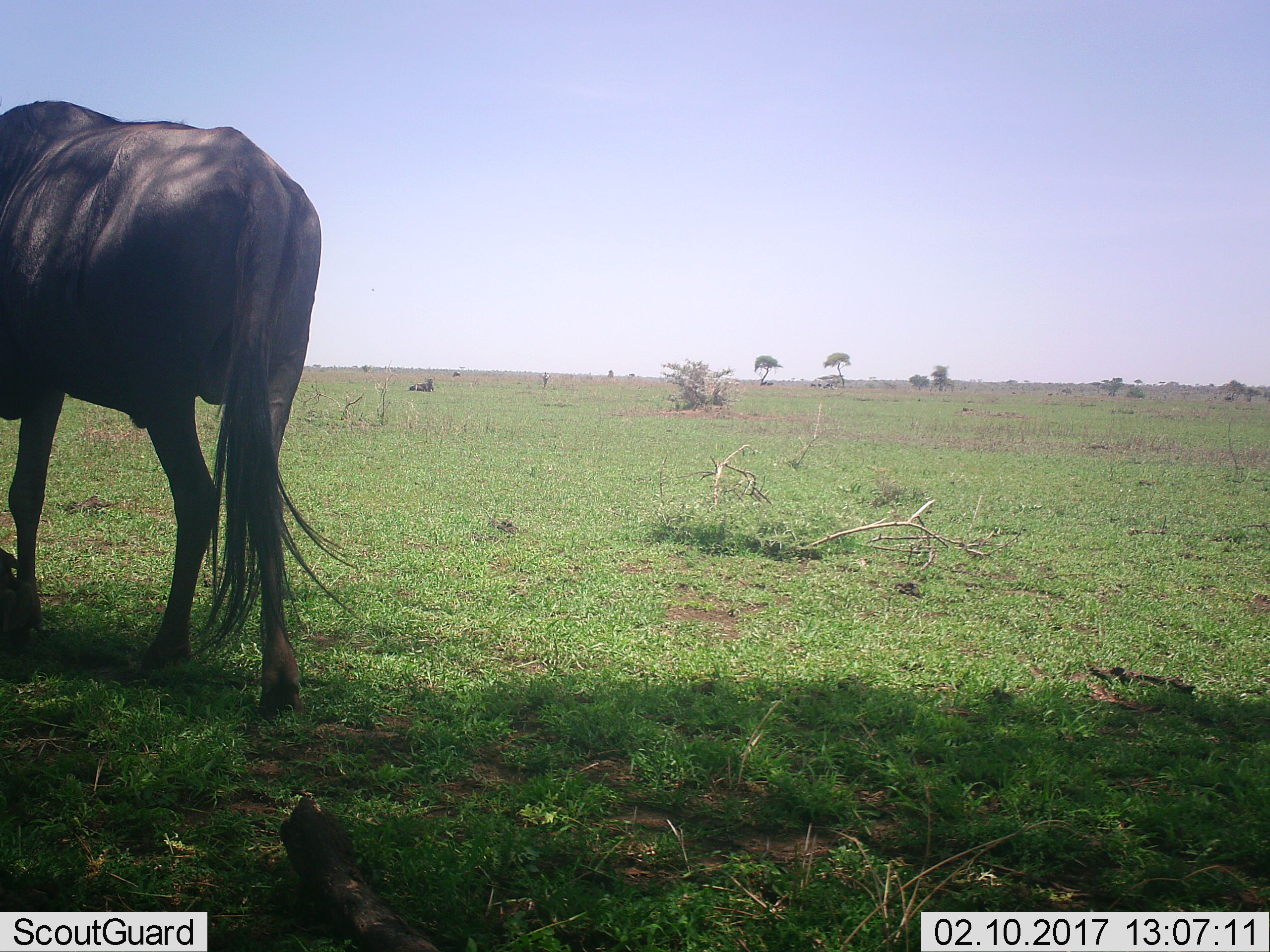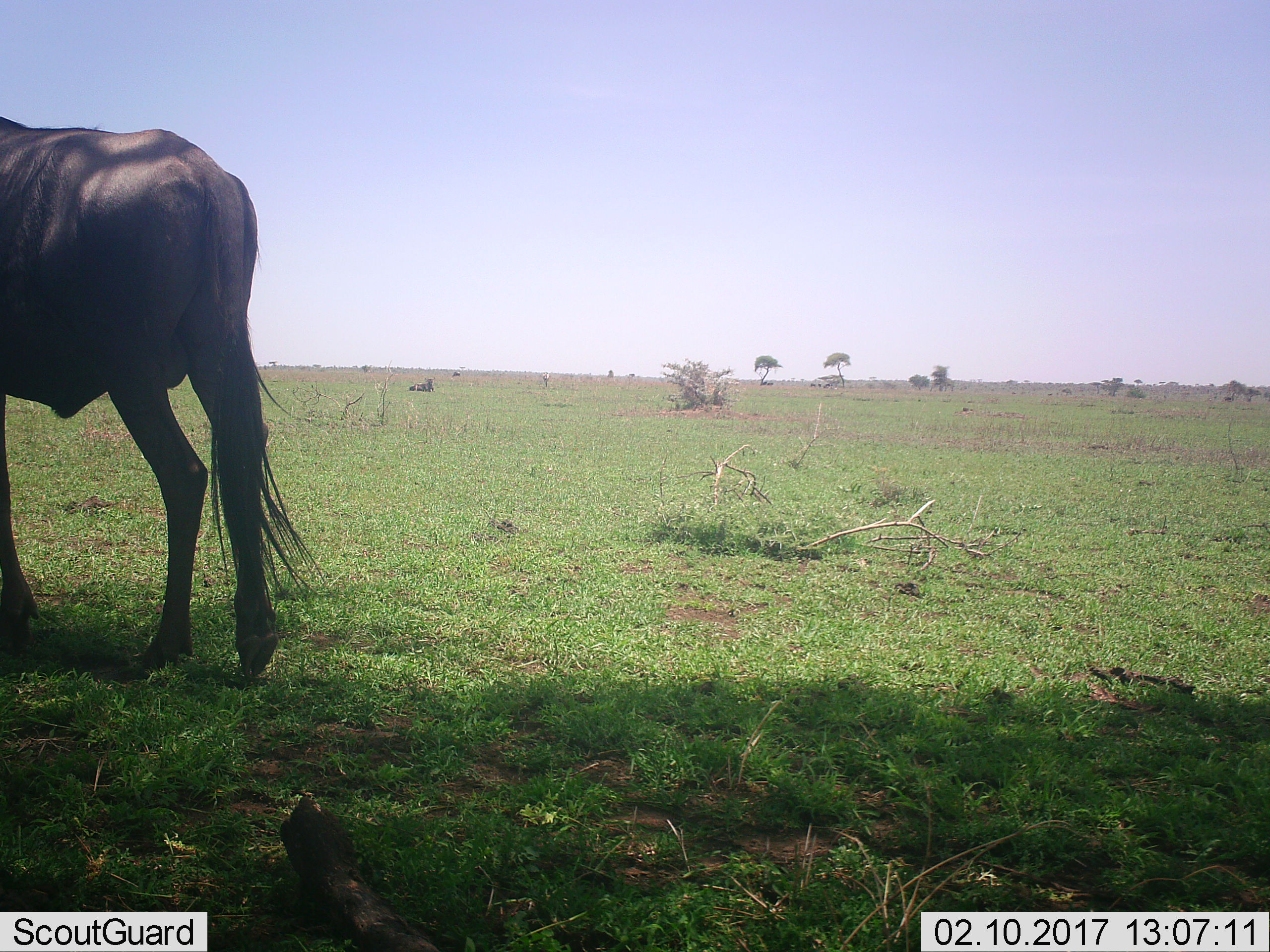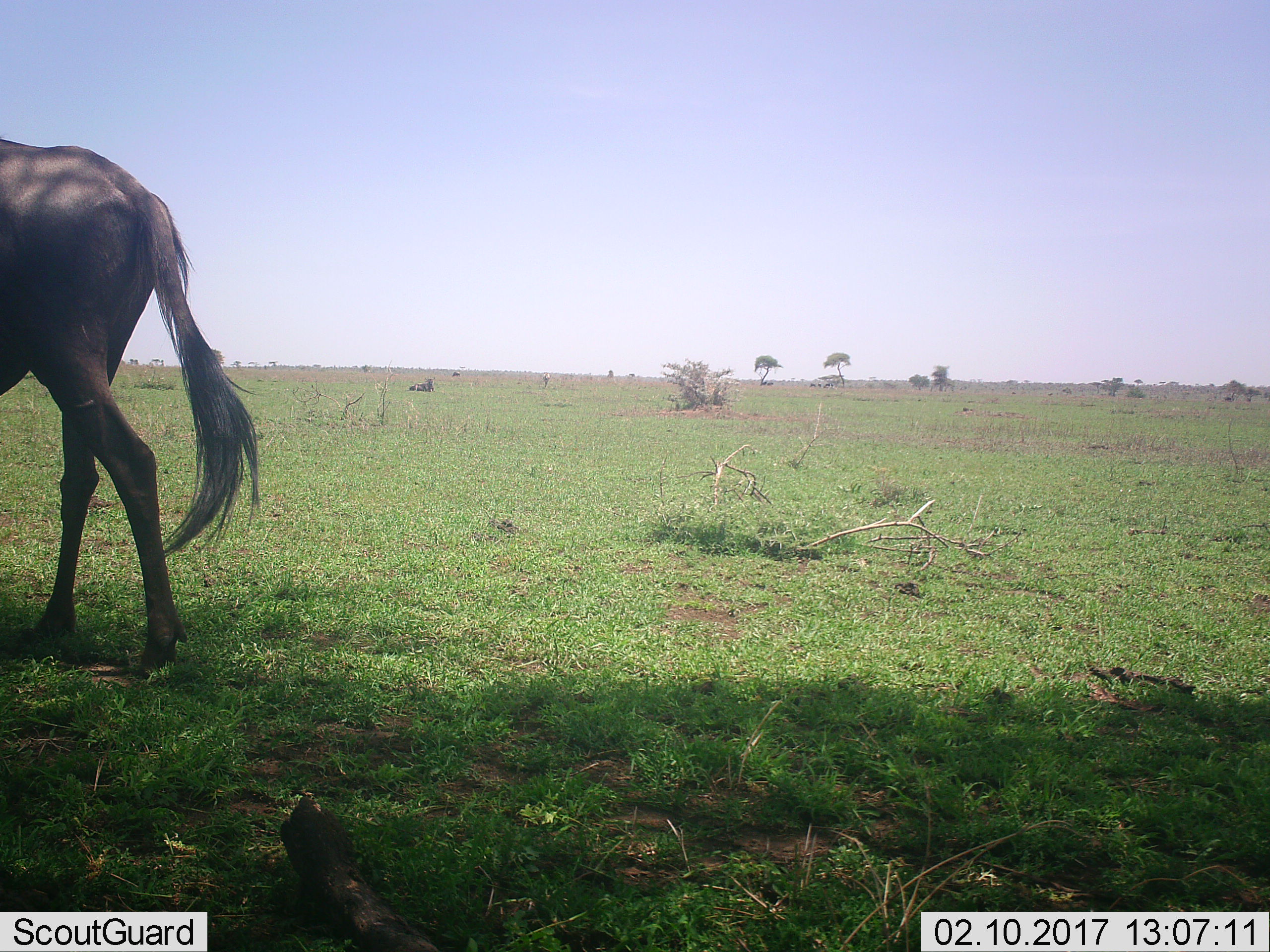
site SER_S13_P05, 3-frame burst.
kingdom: Animalia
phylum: Chordata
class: Mammalia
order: Artiodactyla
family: Bovidae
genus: Connochaetes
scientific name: Connochaetes taurinus taurinus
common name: blue wildebeest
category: wildebeestblue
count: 1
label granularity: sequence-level